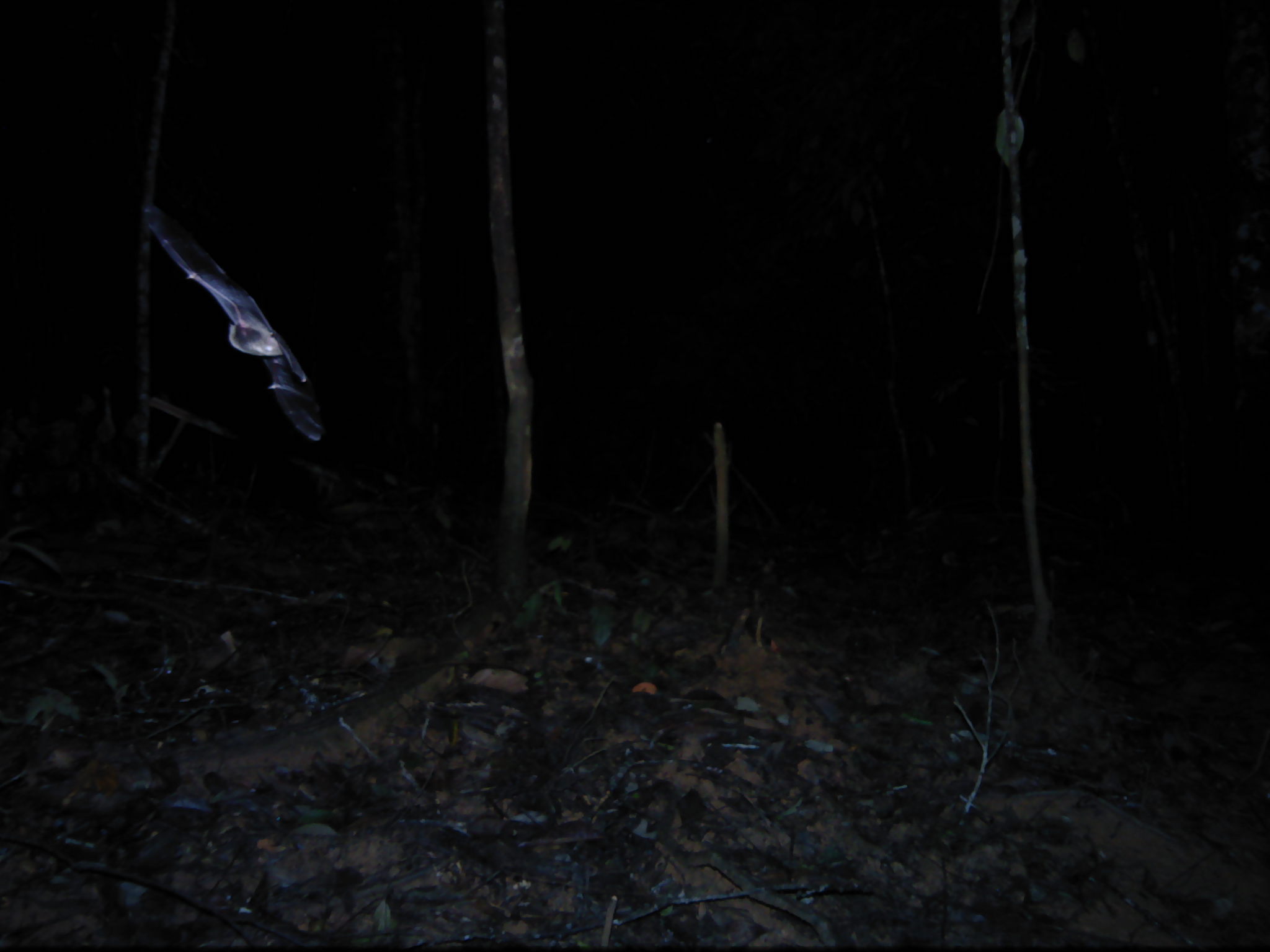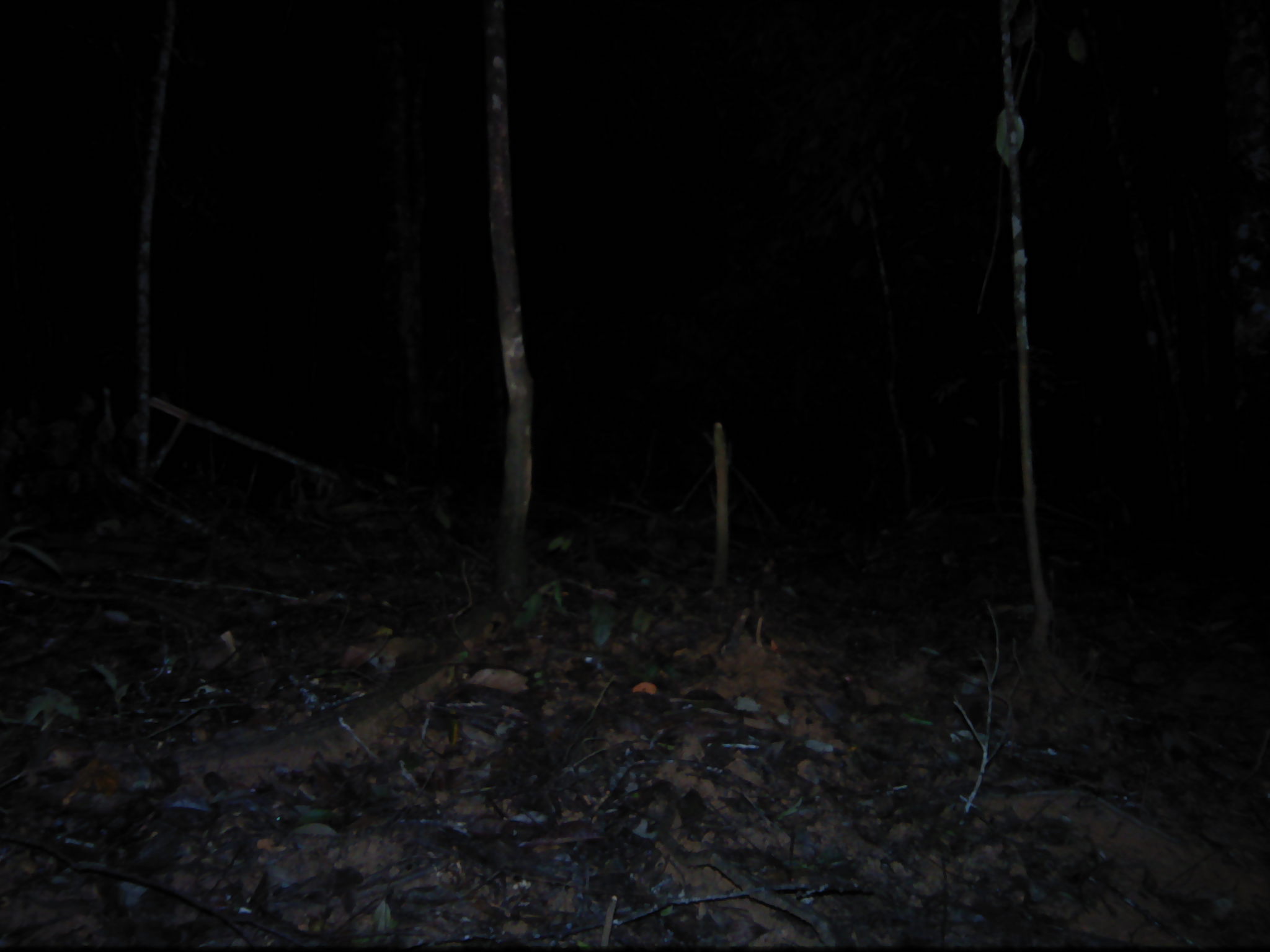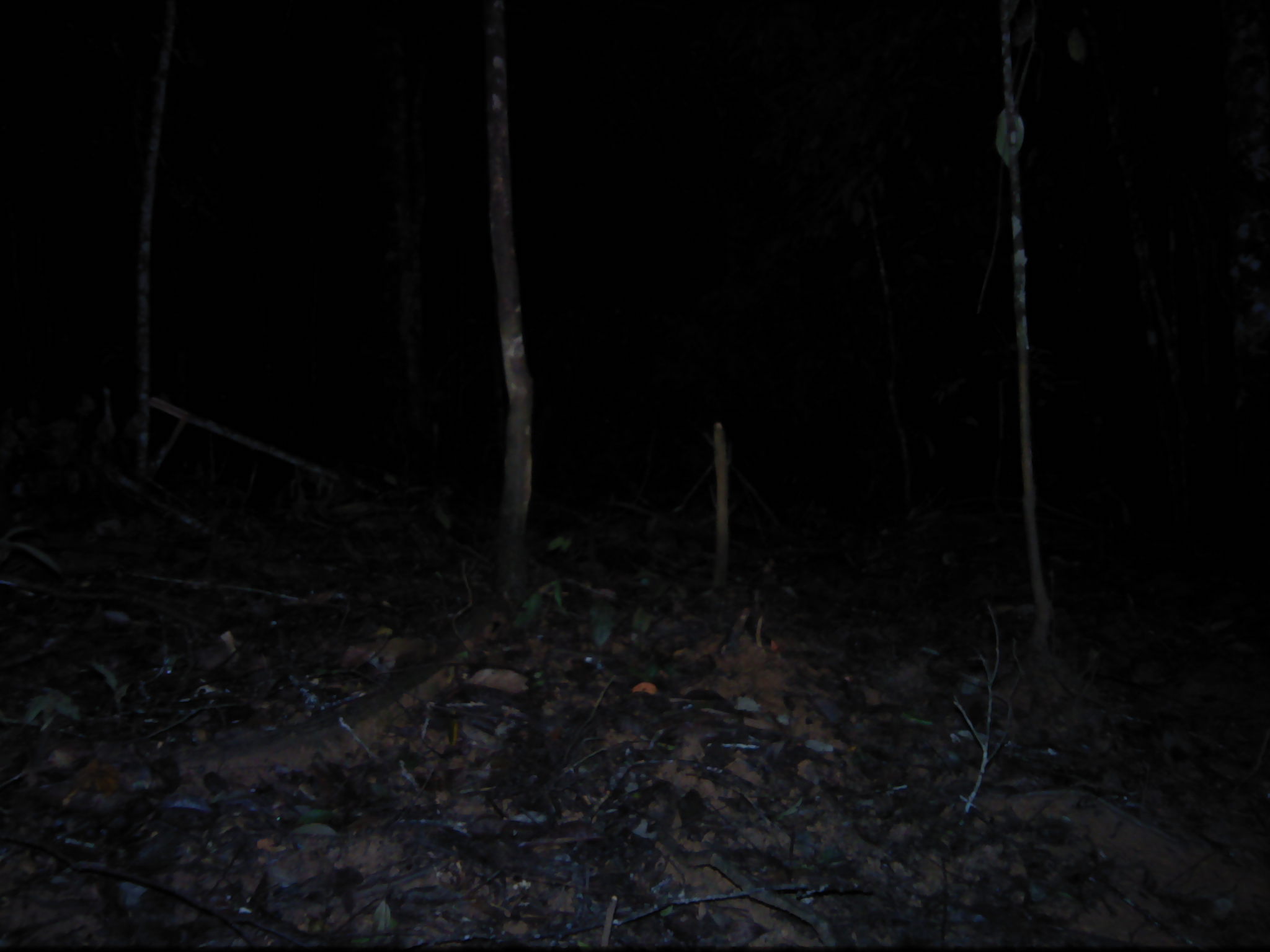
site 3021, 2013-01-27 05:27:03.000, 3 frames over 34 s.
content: unidentified animal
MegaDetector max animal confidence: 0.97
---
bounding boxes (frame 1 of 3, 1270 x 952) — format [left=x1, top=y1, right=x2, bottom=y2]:
unknown: [left=144, top=201, right=324, bottom=442]